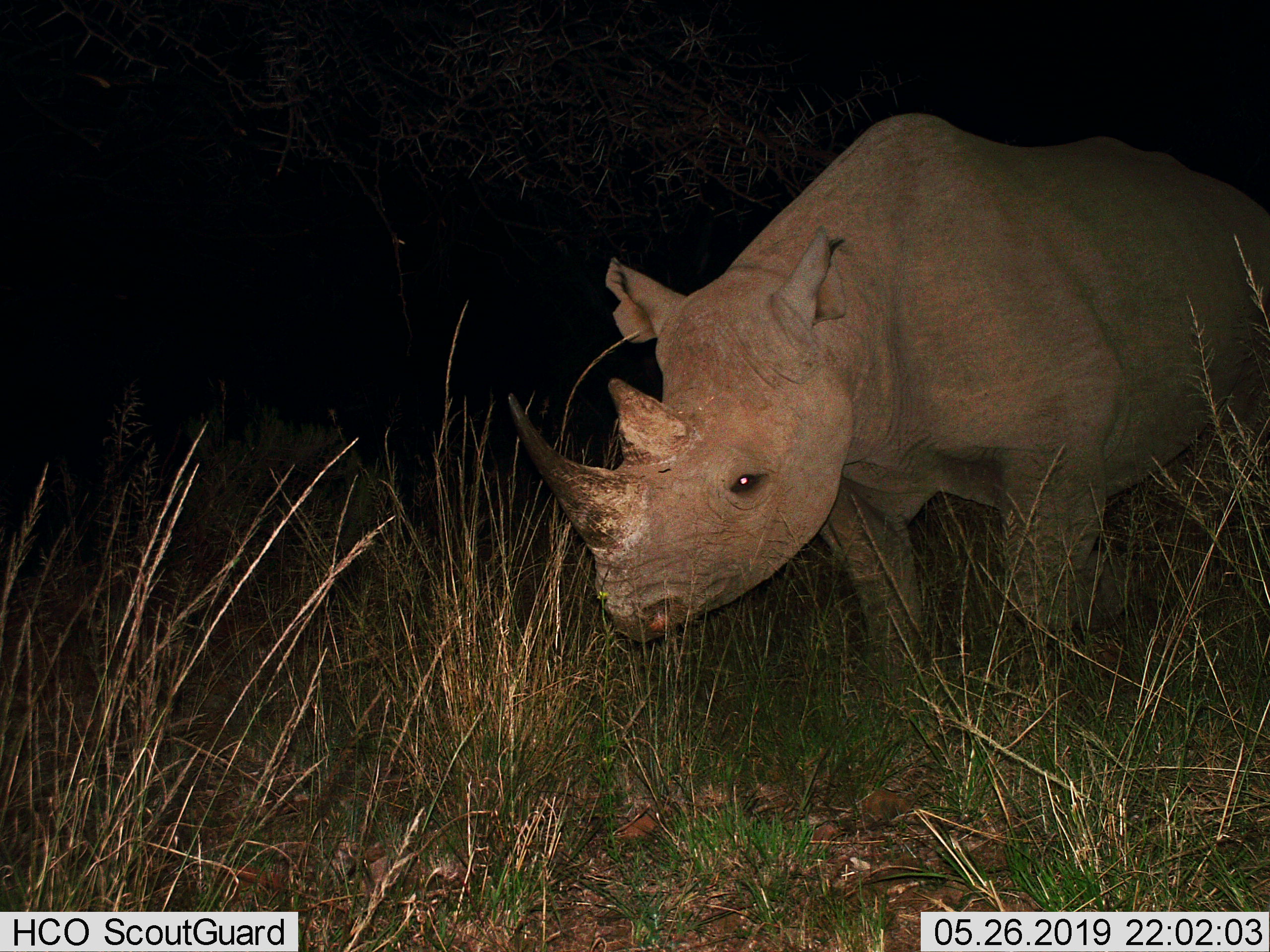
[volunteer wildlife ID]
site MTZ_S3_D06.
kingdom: Animalia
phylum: Chordata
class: Mammalia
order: Perissodactyla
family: Rhinocerotidae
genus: Diceros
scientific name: Diceros bicornis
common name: black rhinoceros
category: rhinocerosblack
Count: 1.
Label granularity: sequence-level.